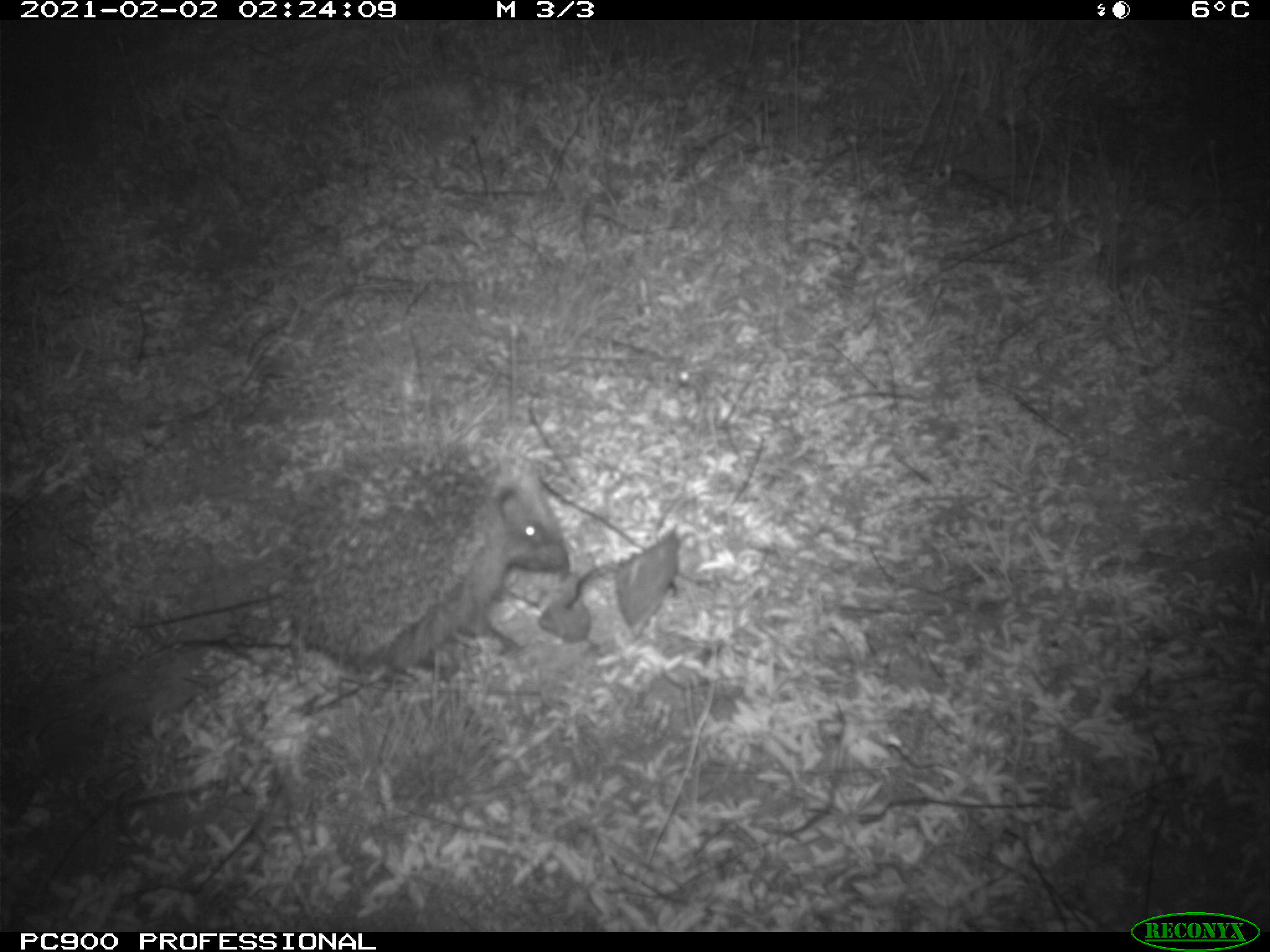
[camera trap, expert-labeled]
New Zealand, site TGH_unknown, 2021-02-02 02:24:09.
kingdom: Animalia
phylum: Chordata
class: Mammalia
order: Eulipotyphla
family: Erinaceidae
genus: Erinaceus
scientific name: Erinaceus europaeus europaeus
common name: european hedgehog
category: hedgehog